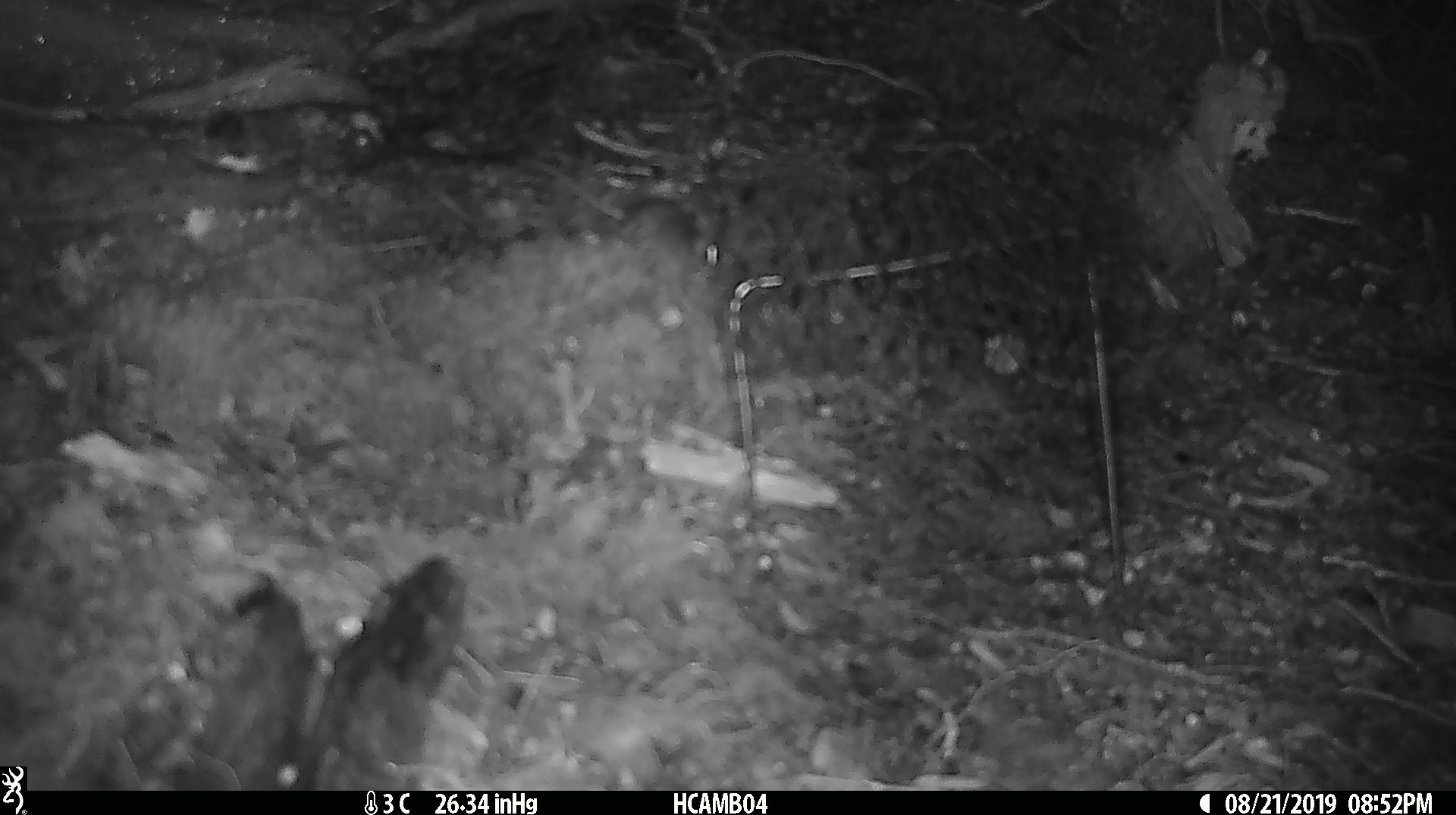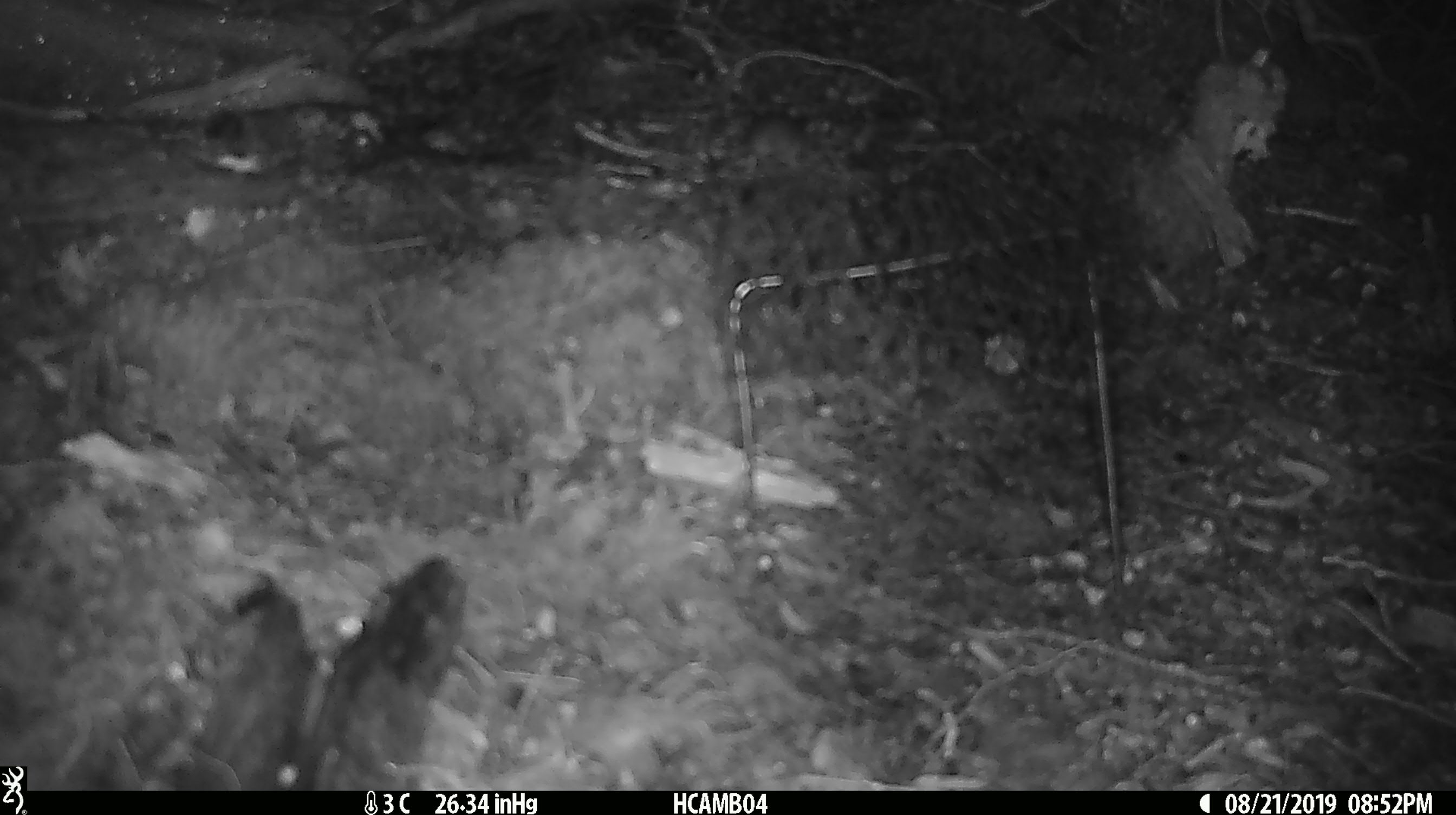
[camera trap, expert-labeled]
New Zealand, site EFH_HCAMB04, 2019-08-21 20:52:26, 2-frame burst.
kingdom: Animalia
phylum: Chordata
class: Mammalia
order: Rodentia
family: Muridae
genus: Mus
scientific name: Mus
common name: mouse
Mouse (Mus).